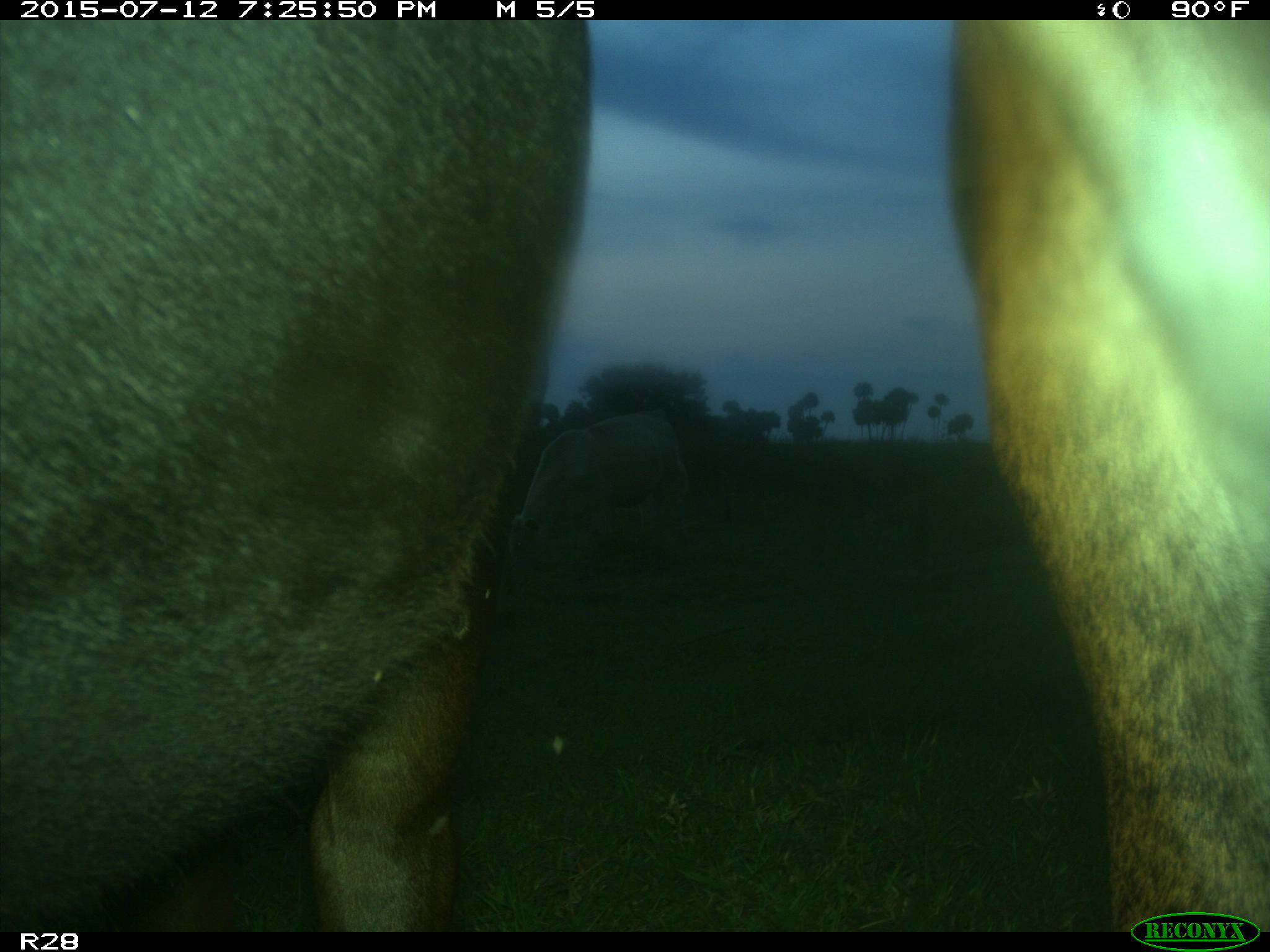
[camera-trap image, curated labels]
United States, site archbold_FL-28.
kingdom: Animalia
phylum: Chordata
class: Mammalia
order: Artiodactyla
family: Bovidae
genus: Bos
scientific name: Bos taurus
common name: domestic cow